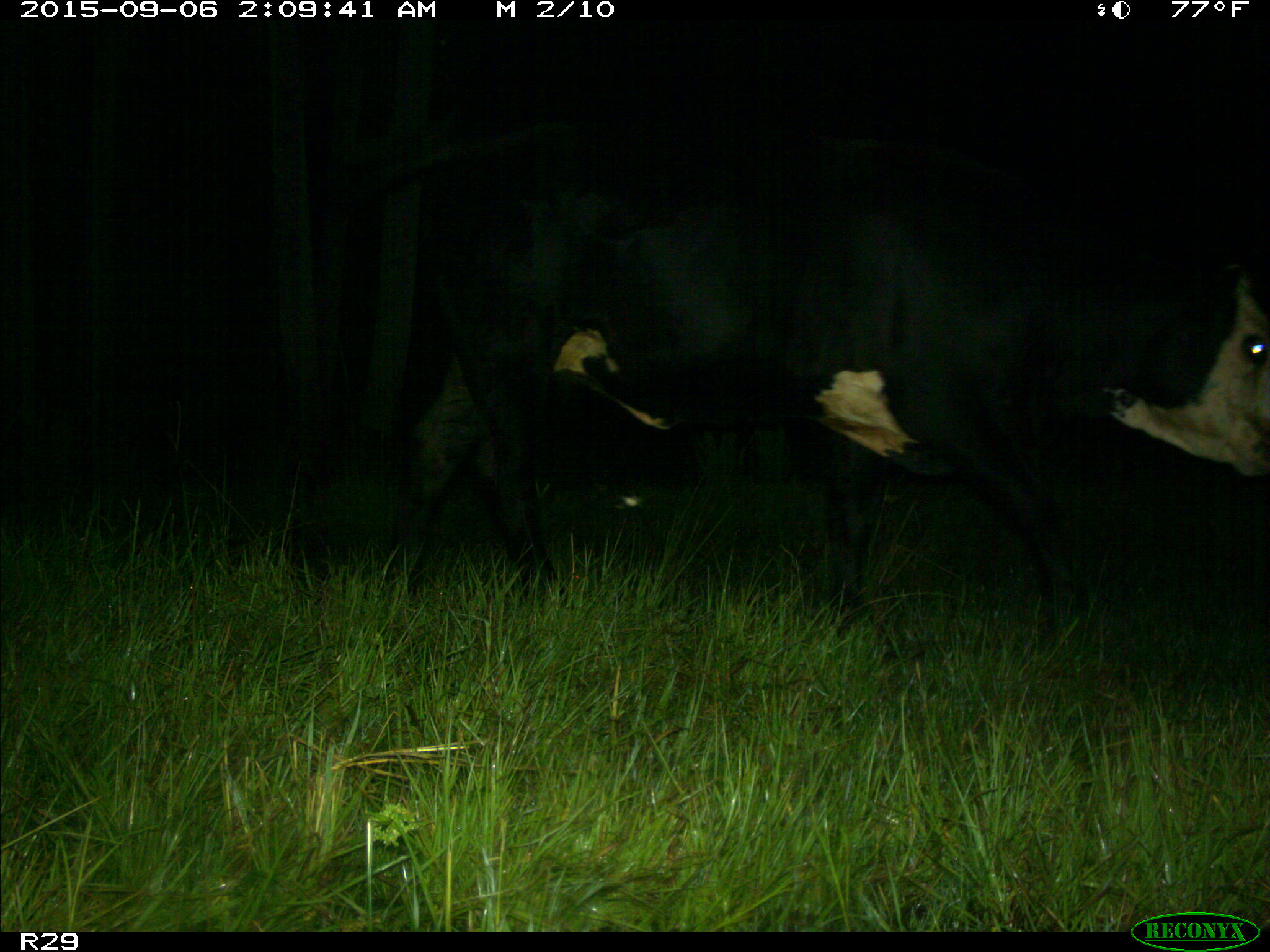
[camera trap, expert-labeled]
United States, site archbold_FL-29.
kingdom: Animalia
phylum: Chordata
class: Mammalia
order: Artiodactyla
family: Bovidae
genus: Bos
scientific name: Bos taurus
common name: domestic cow